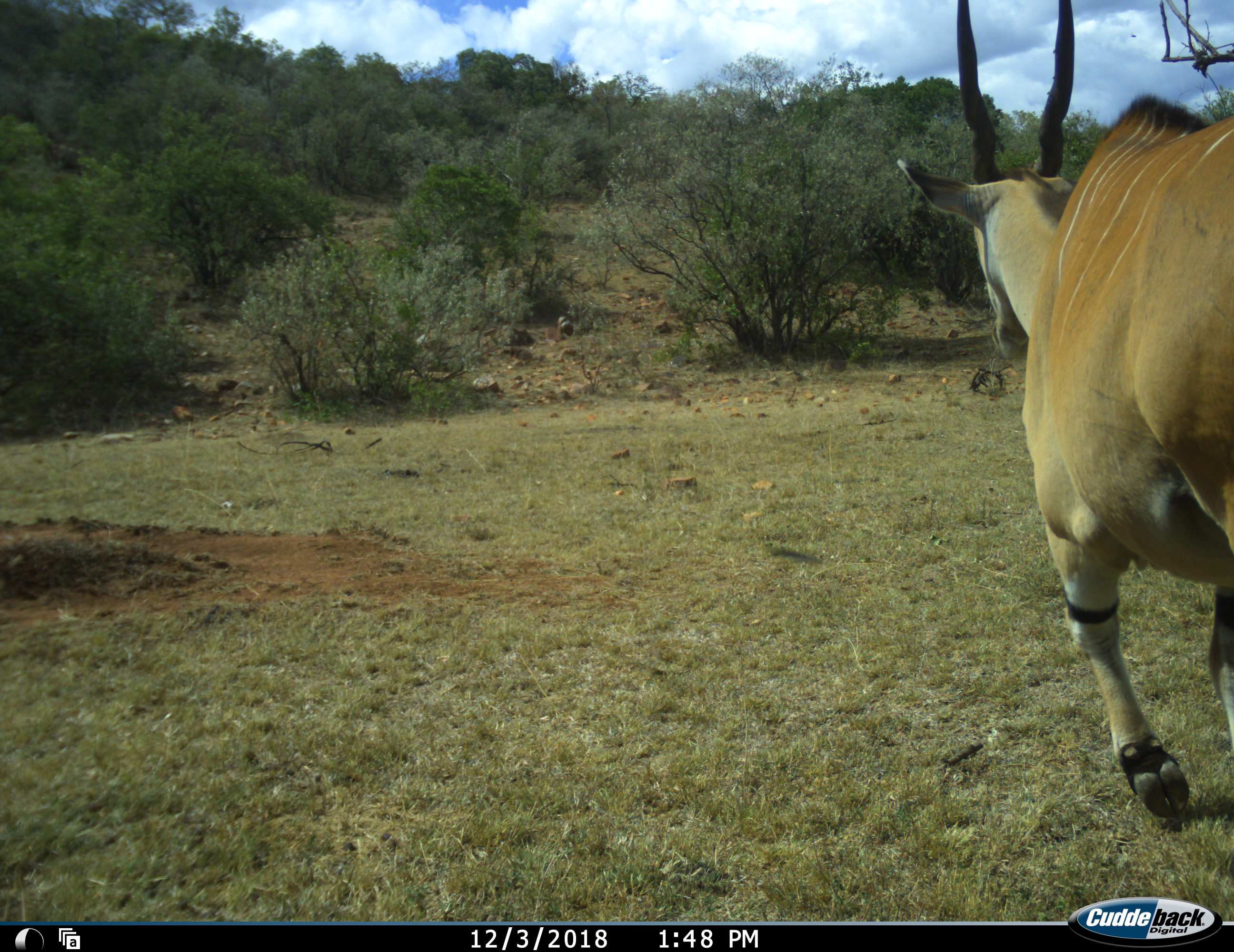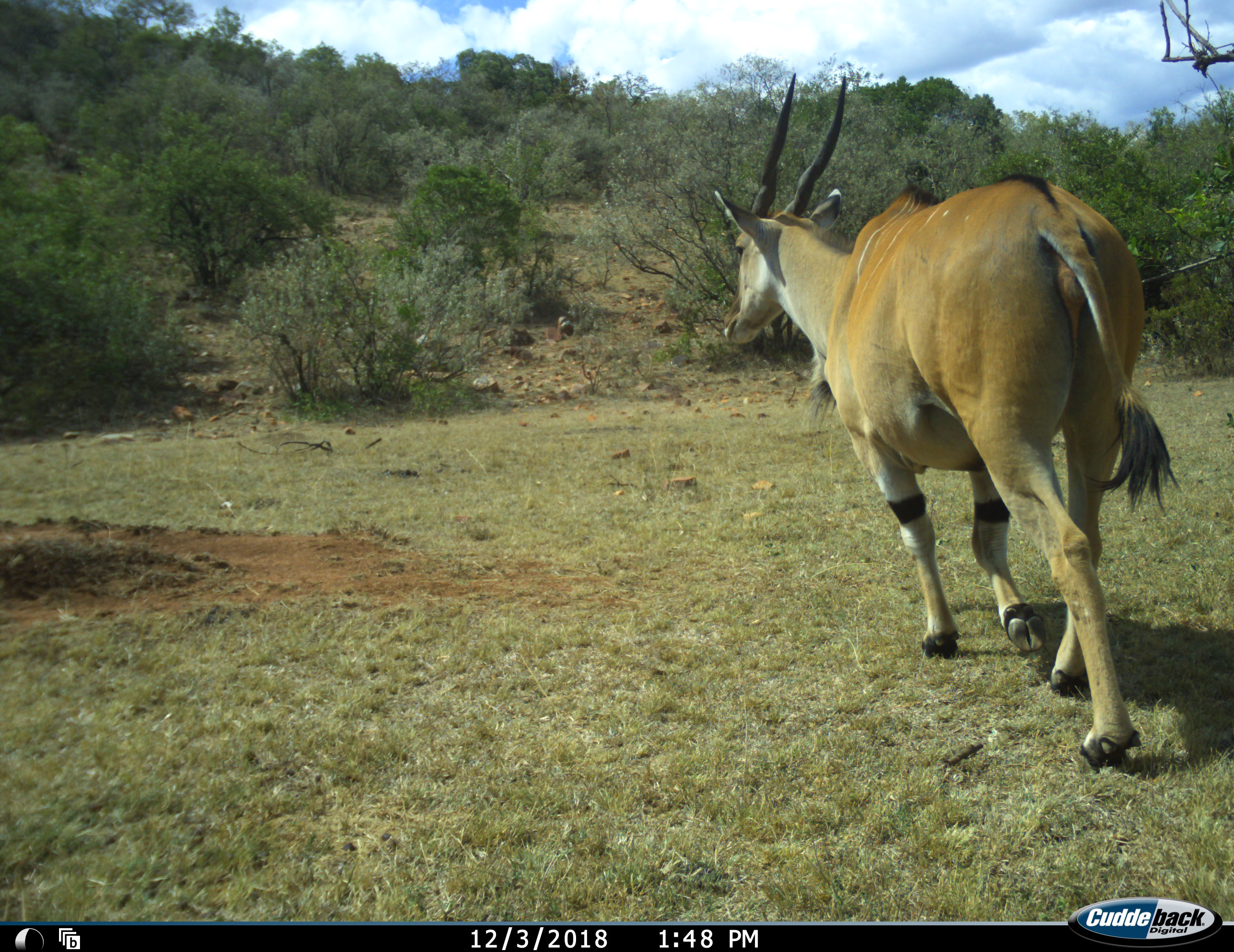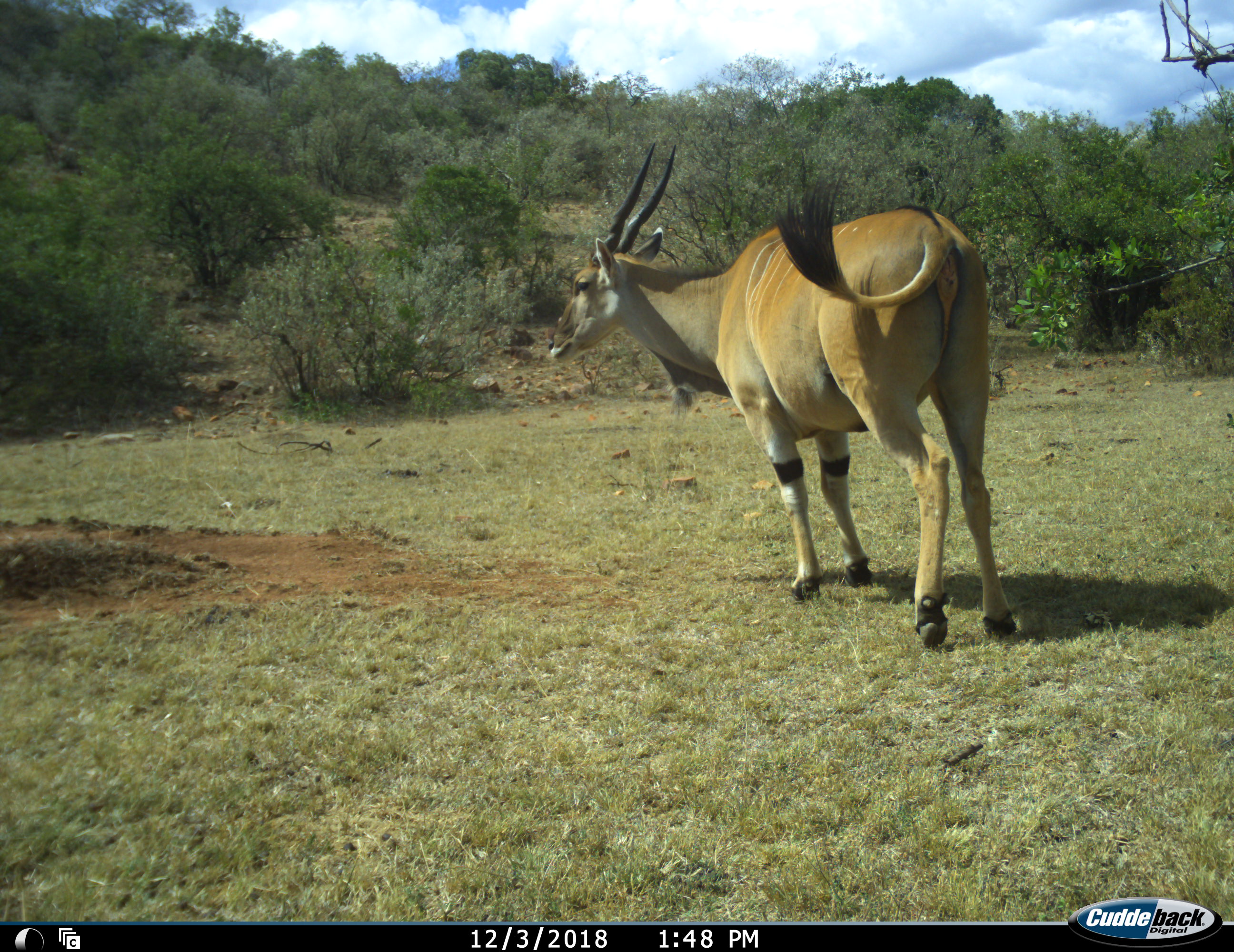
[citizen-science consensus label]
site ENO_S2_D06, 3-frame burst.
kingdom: Animalia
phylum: Chordata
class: Mammalia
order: Artiodactyla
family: Bovidae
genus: Tragelaphus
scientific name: Tragelaphus oryx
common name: eland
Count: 1.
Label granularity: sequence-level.